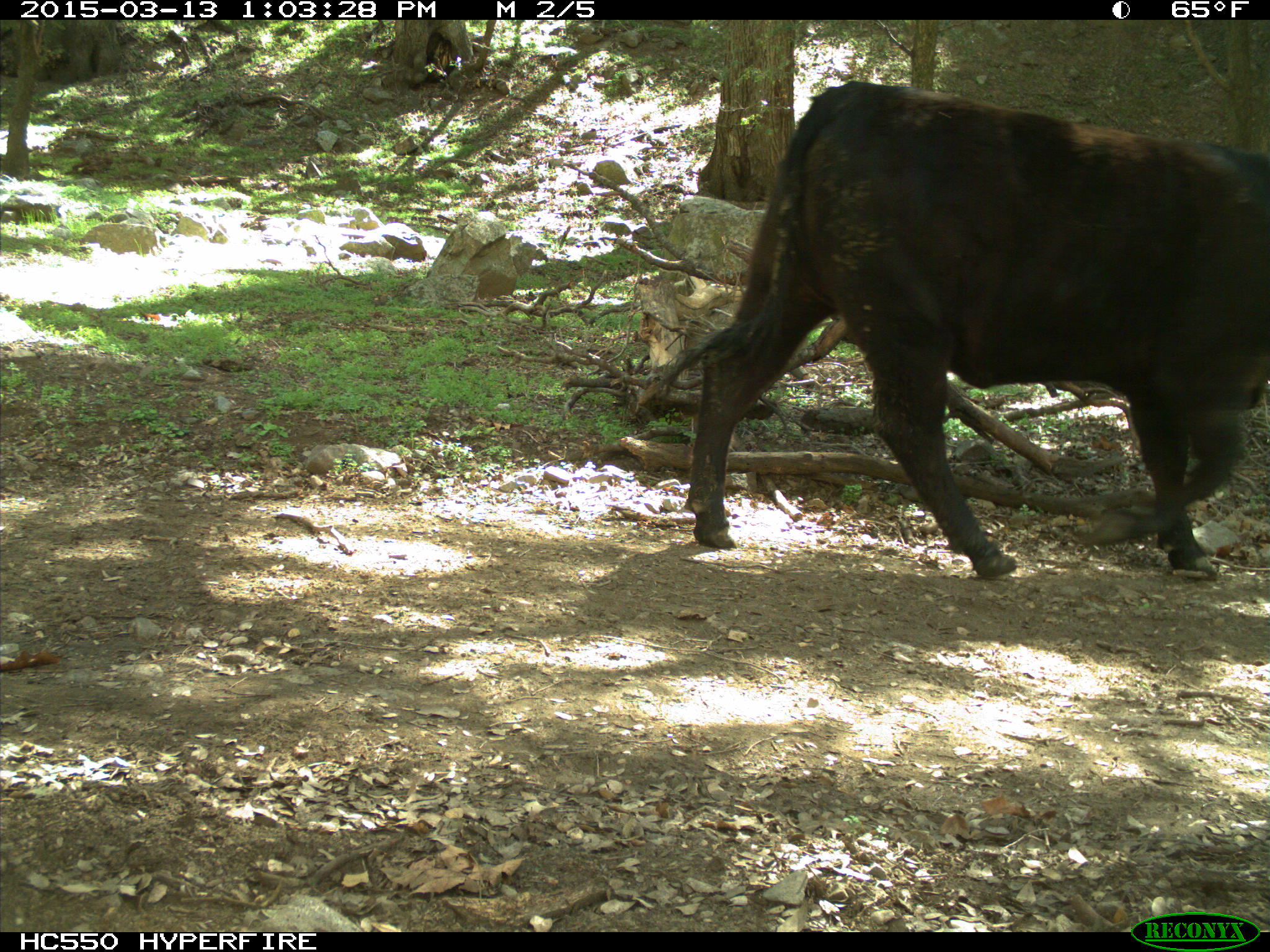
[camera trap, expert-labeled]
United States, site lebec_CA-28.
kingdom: Animalia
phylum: Chordata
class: Mammalia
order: Artiodactyla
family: Bovidae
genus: Bos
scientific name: Bos taurus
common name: domestic cow